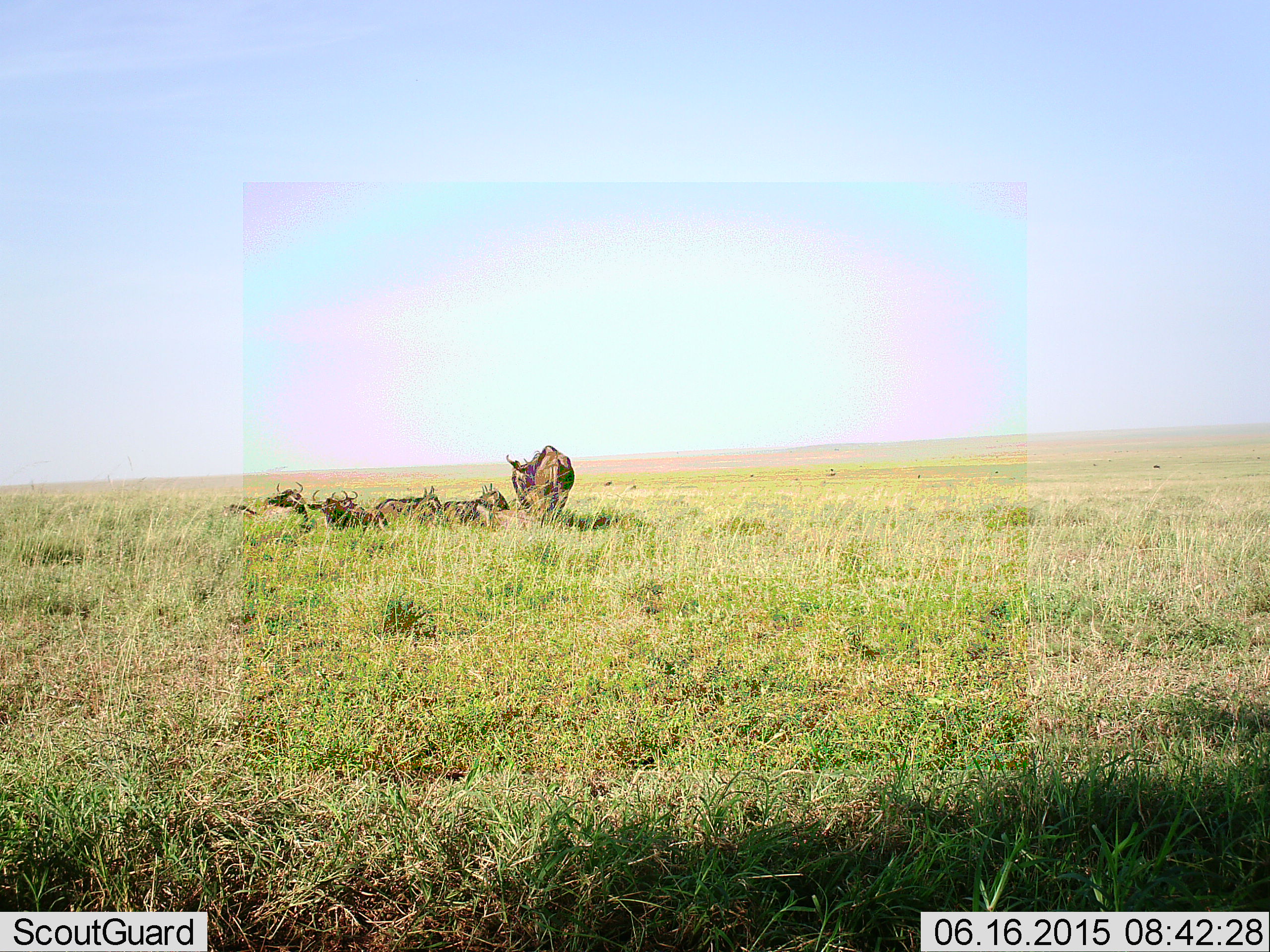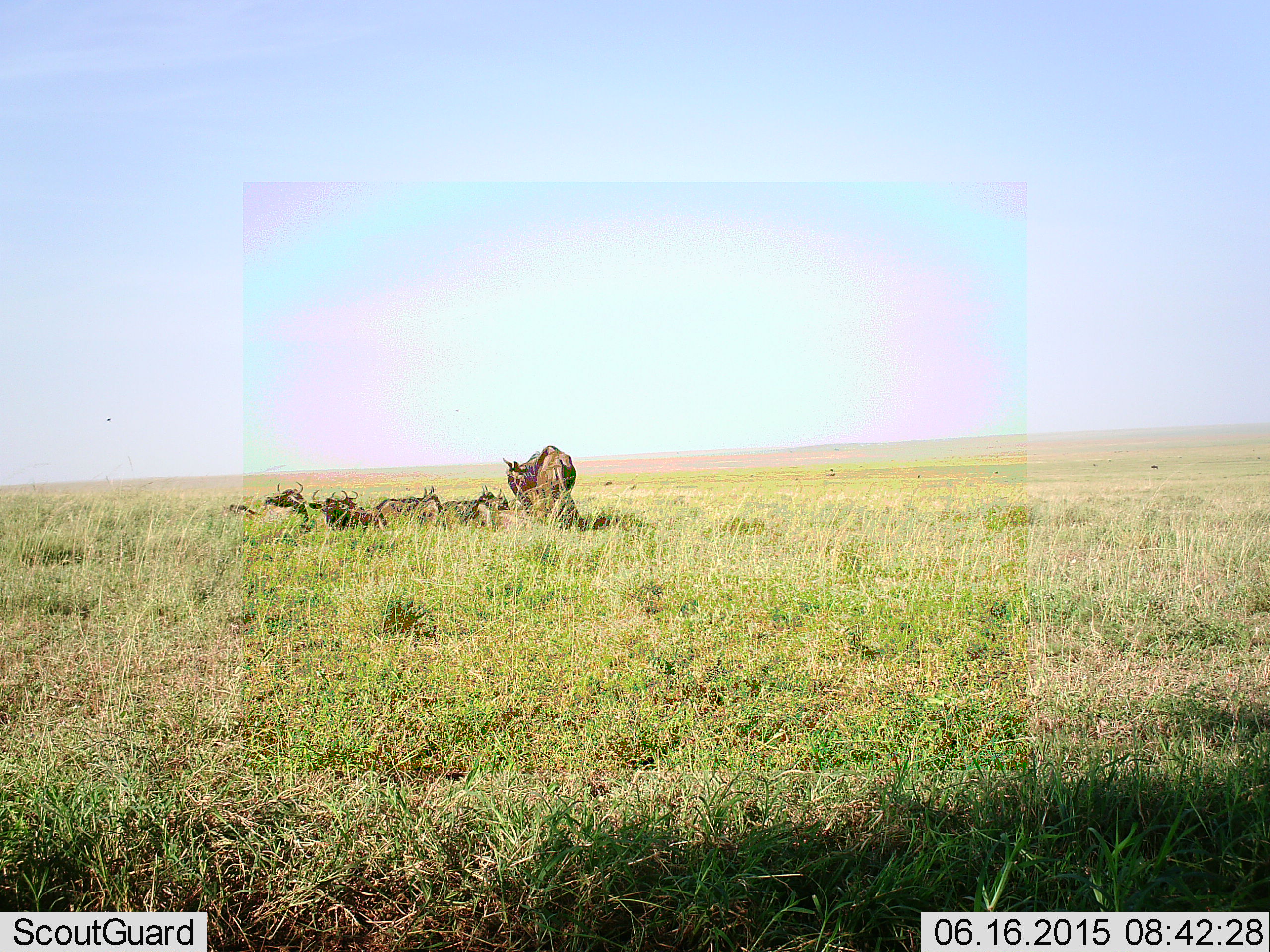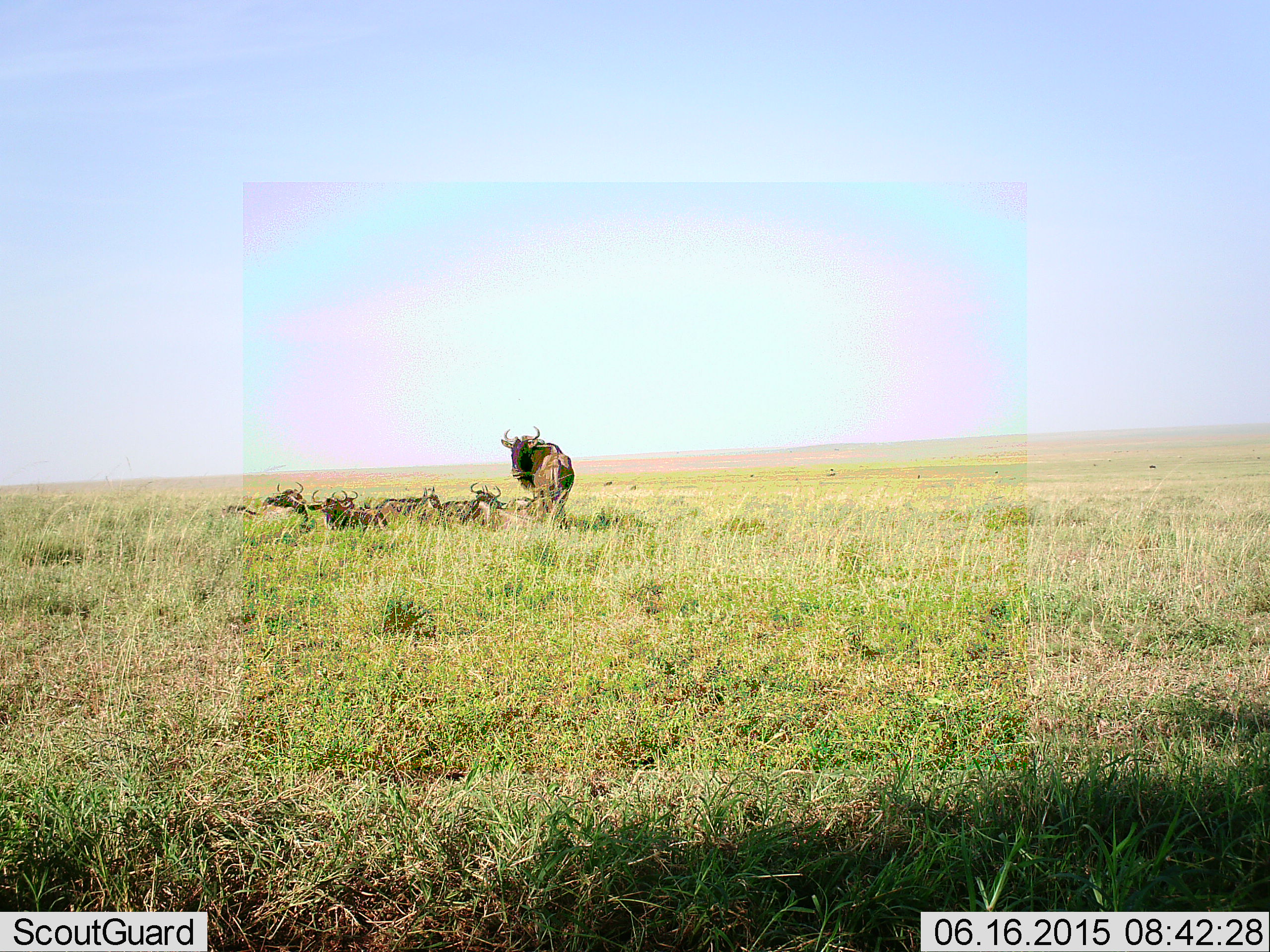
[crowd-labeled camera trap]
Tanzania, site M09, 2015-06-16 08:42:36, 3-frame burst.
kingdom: Animalia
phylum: Chordata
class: Mammalia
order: Artiodactyla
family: Bovidae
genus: Connochaetes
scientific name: Connochaetes taurinus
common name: blue wildebeest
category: wildebeest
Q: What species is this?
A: Wildebeest (blue wildebeest) (Connochaetes taurinus).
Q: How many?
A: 7.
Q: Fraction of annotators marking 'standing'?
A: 90%.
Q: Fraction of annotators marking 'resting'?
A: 100%.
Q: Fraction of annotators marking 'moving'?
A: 0%.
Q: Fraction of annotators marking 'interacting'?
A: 10%.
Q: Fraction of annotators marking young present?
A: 0%.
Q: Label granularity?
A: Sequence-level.